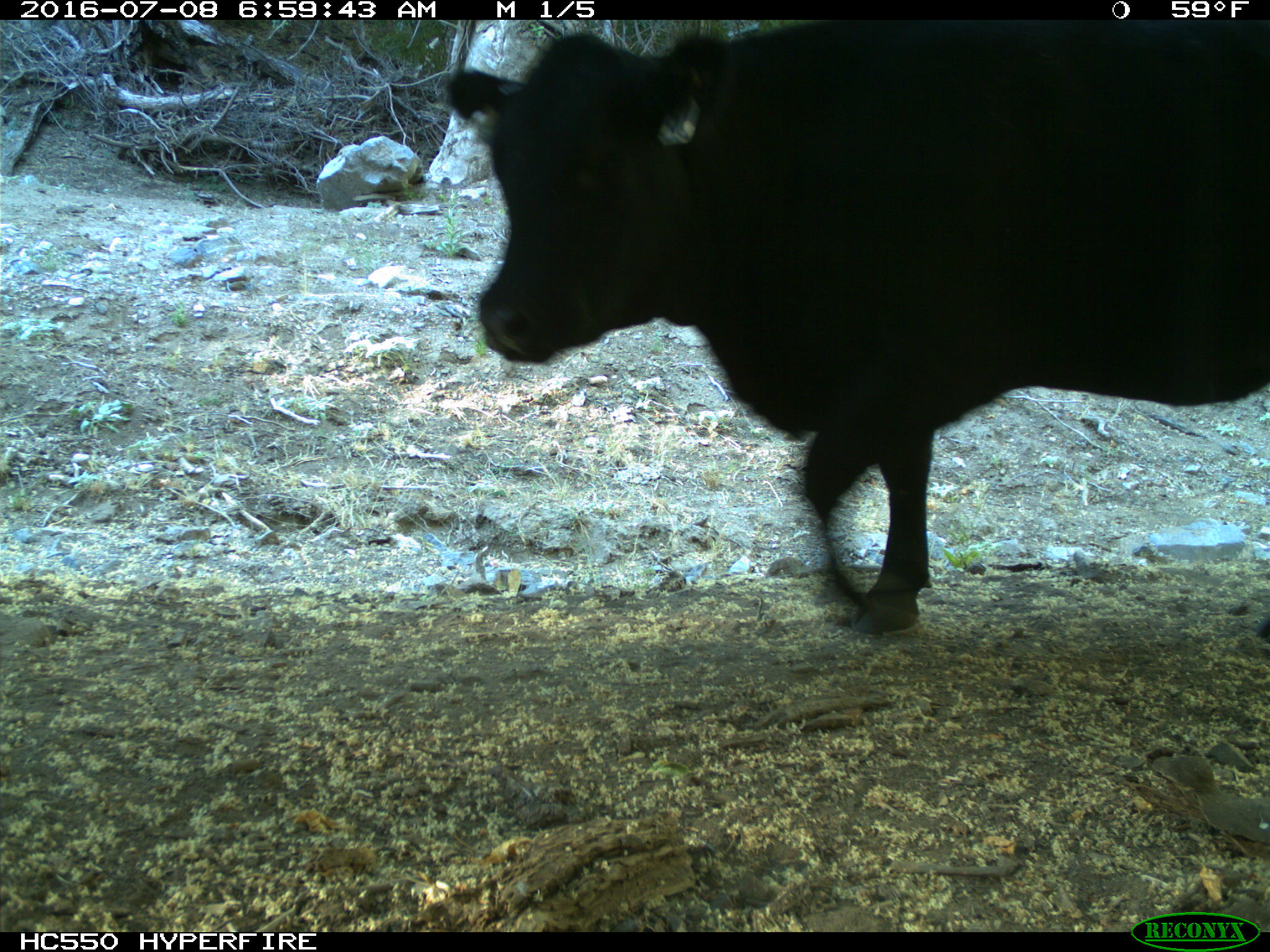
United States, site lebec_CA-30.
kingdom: Animalia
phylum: Chordata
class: Mammalia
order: Artiodactyla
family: Bovidae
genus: Bos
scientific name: Bos taurus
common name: domestic cow